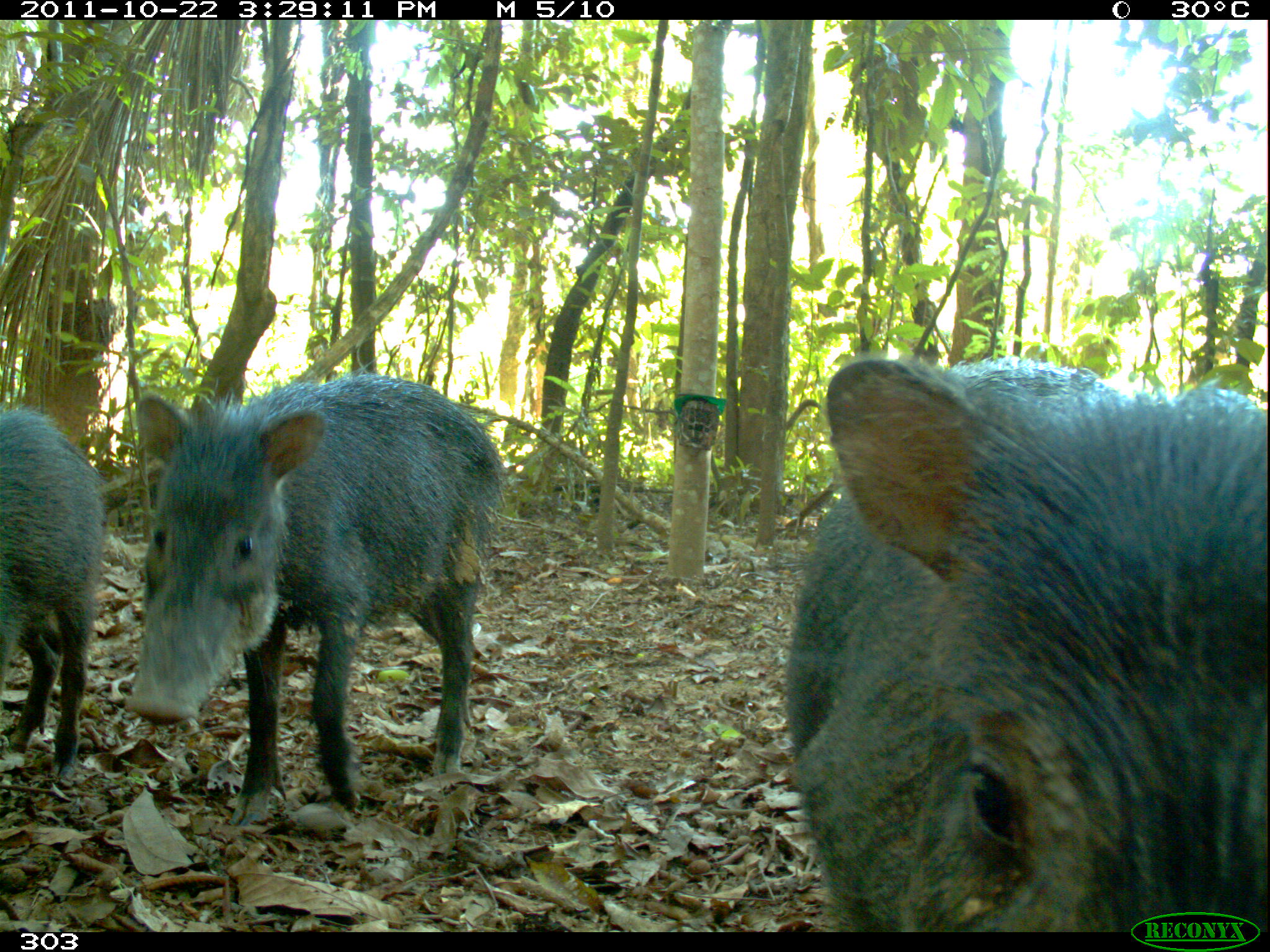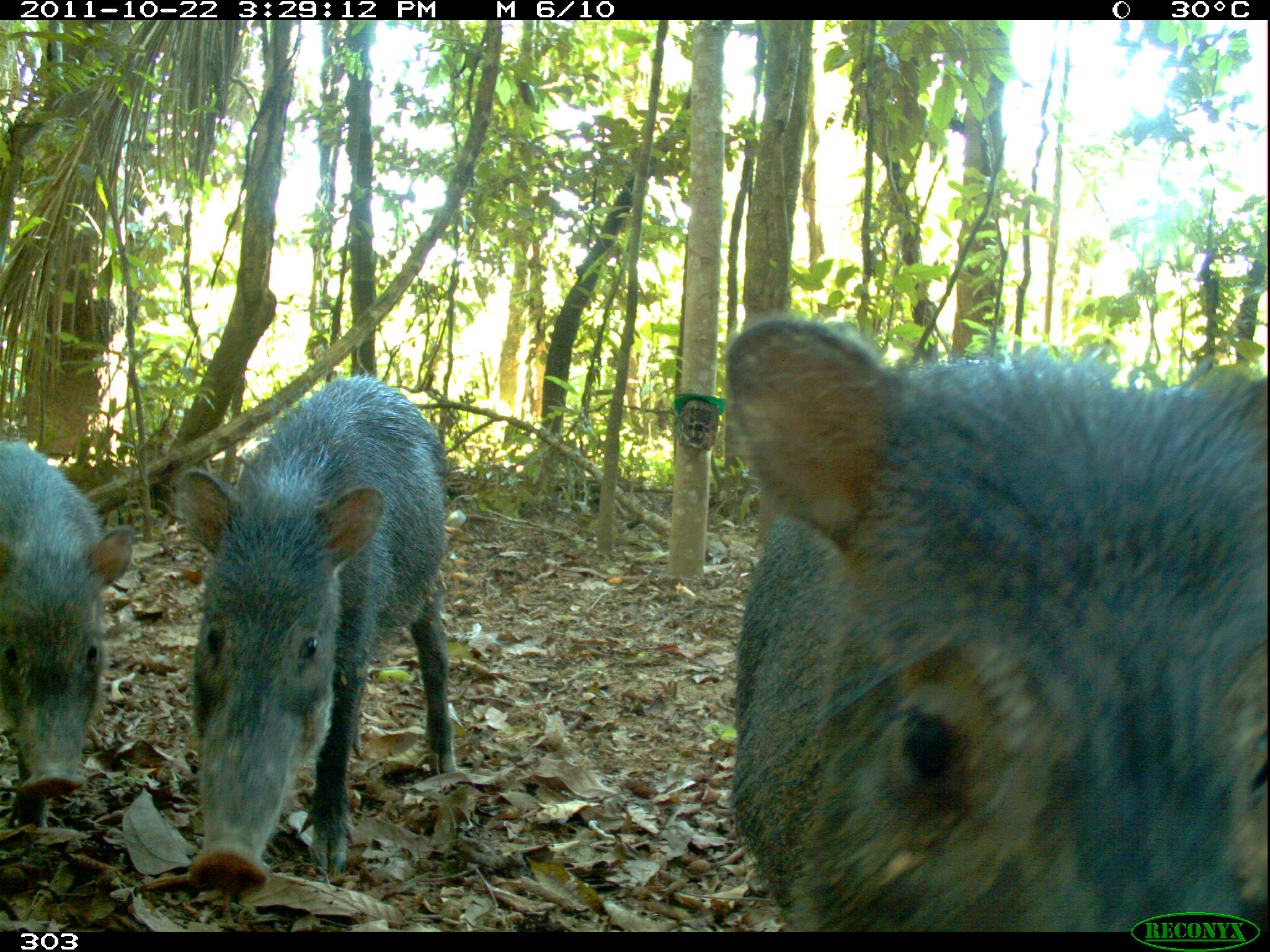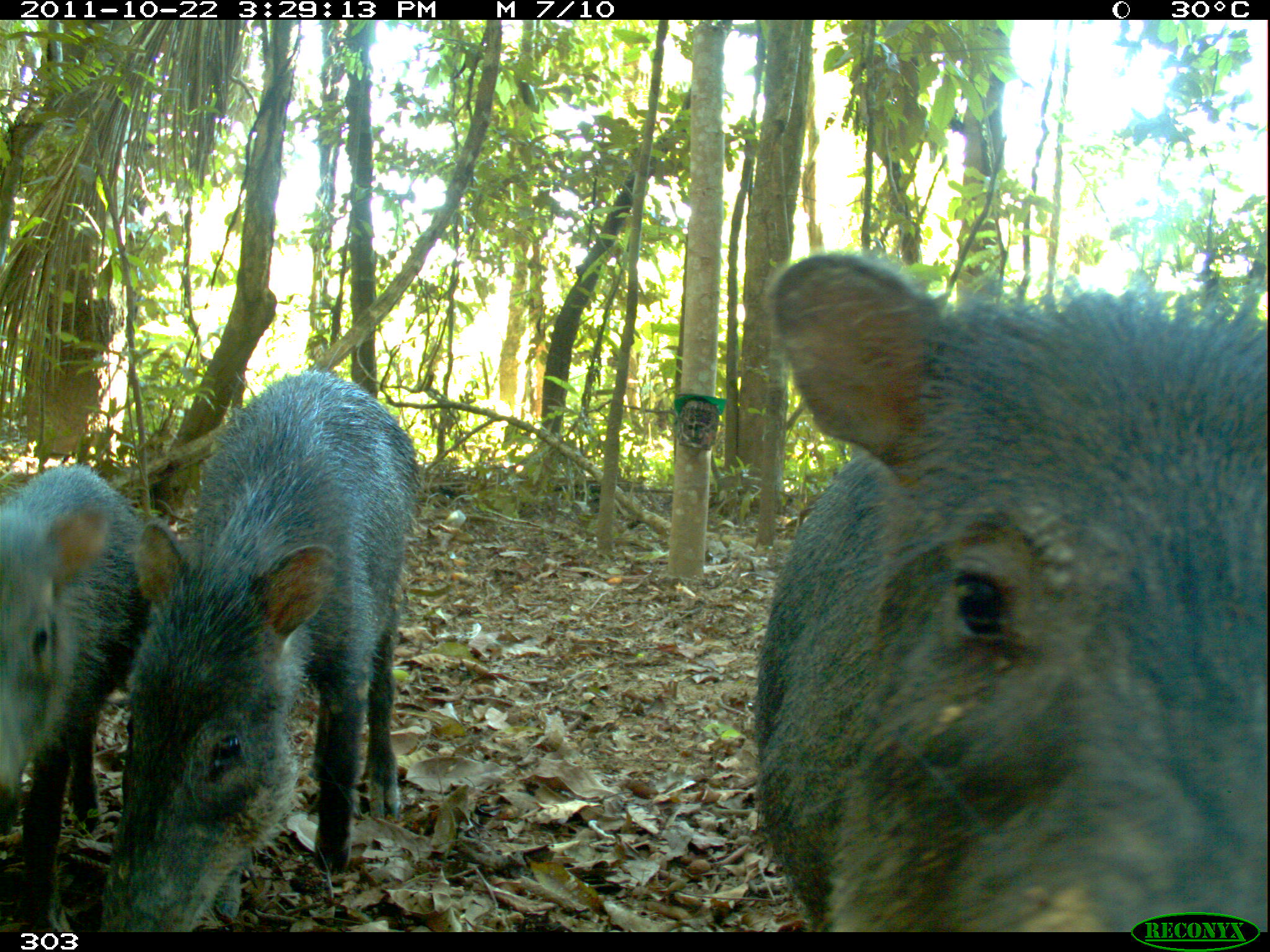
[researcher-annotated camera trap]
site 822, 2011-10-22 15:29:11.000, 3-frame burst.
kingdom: Animalia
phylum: Chordata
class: Mammalia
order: Artiodactyla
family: Tayassuidae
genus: Tayassu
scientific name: Tayassu pecari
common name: white-lipped peccary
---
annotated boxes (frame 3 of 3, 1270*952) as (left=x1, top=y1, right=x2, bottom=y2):
tayassu pecari: (left=748, top=246, right=1270, bottom=931); (left=99, top=366, right=418, bottom=932); (left=0, top=464, right=177, bottom=932)